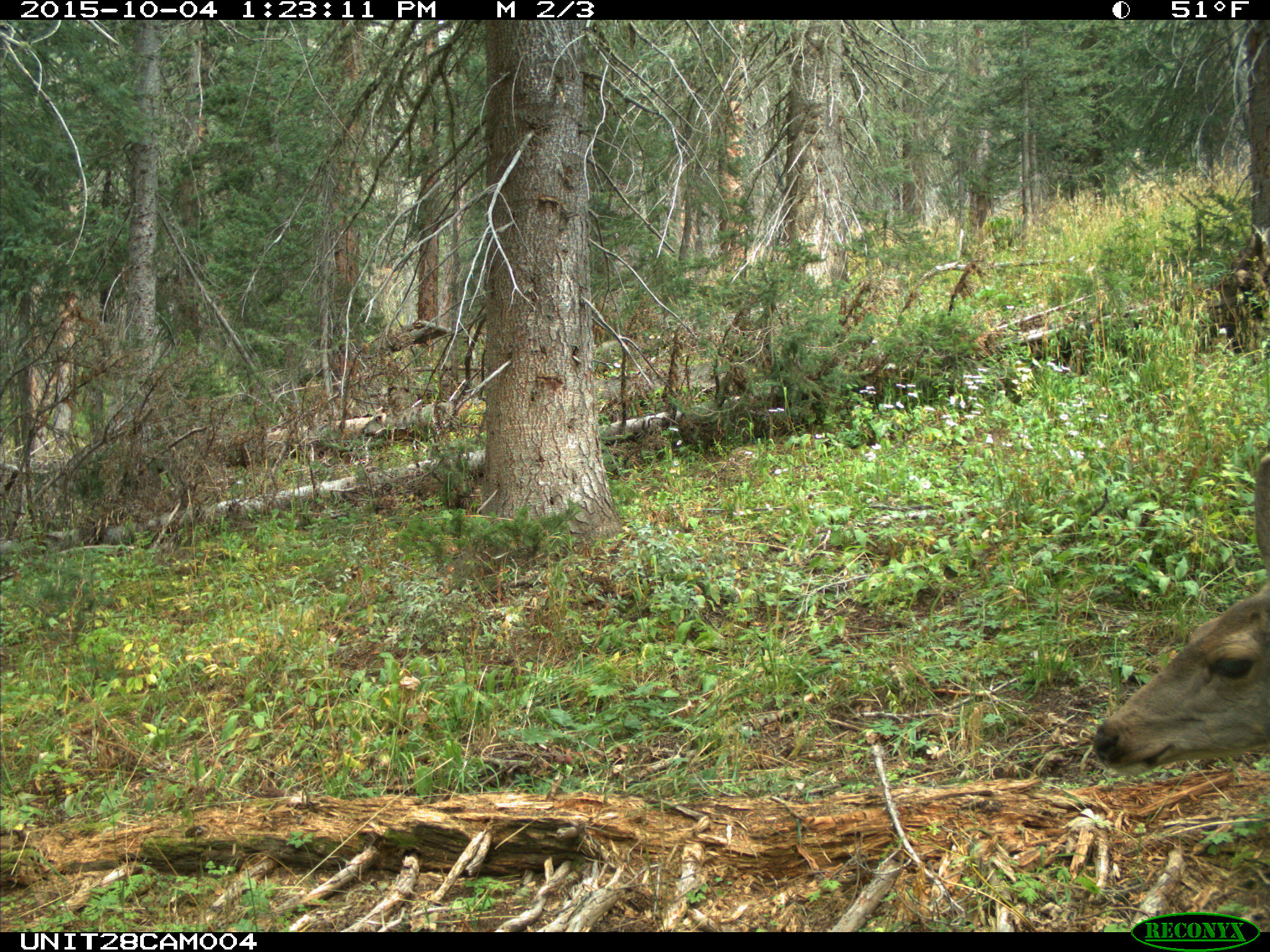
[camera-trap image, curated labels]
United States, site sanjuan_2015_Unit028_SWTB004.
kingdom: Animalia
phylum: Chordata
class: Mammalia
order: Artiodactyla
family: Cervidae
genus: Odocoileus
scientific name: Odocoileus hemionus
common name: mule deer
Odocoileus hemionus (mule deer).